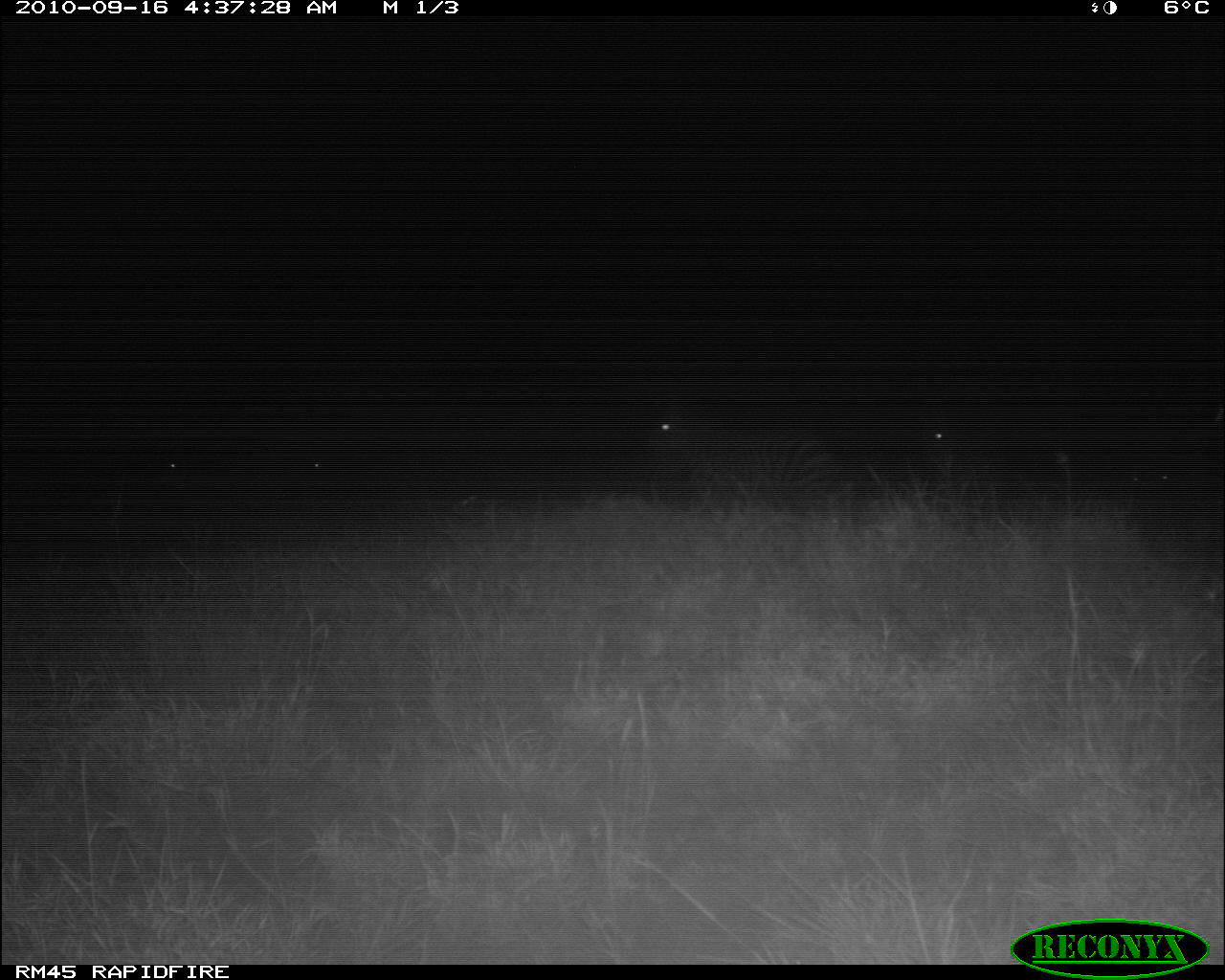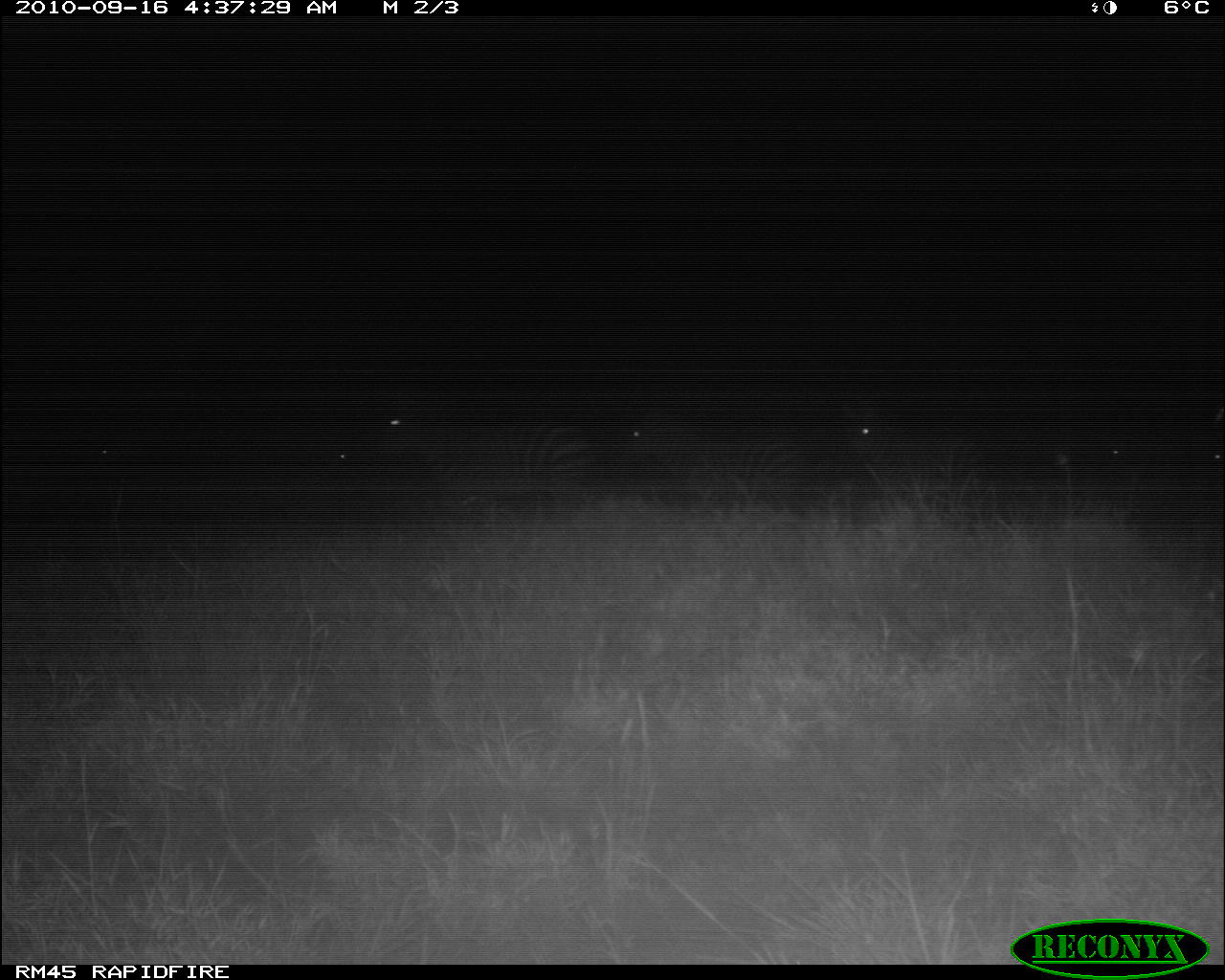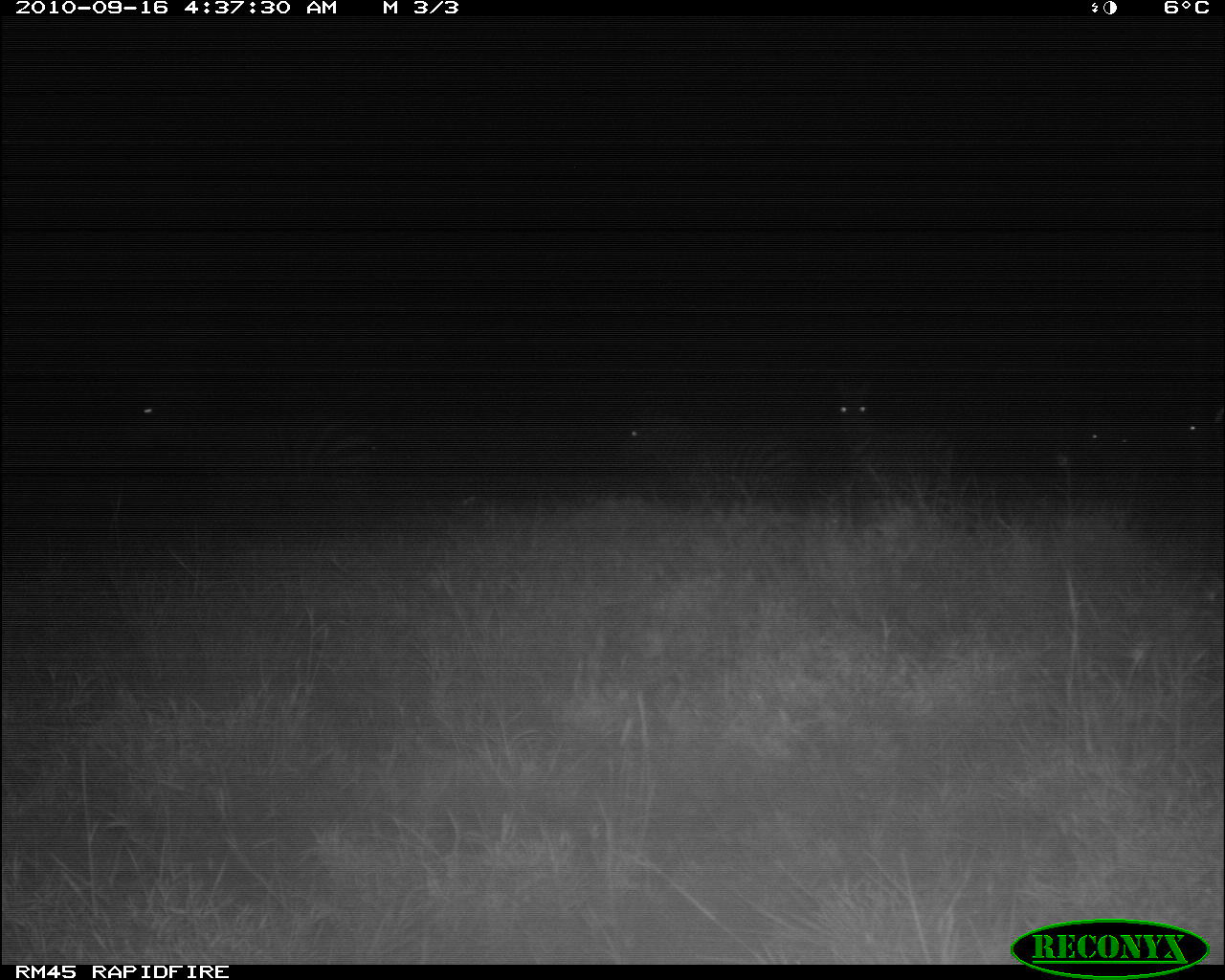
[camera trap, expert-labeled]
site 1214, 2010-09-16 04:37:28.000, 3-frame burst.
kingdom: Animalia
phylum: Chordata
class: Mammalia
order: Perissodactyla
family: Equidae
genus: Equus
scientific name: Equus quagga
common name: plains zebra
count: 5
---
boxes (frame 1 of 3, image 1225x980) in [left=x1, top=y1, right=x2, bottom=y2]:
equus quagga: [left=646, top=396, right=849, bottom=518]; [left=921, top=407, right=1013, bottom=500]; [left=157, top=441, right=209, bottom=500]; [left=301, top=445, right=347, bottom=495]; [left=1157, top=460, right=1178, bottom=507]; [left=1121, top=466, right=1153, bottom=491]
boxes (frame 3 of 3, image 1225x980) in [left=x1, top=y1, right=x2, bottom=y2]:
equus quagga: [left=93, top=392, right=374, bottom=519]; [left=616, top=404, right=810, bottom=515]; [left=832, top=373, right=956, bottom=493]; [left=1178, top=406, right=1221, bottom=456]; [left=1083, top=417, right=1104, bottom=467]; [left=1114, top=415, right=1135, bottom=455]